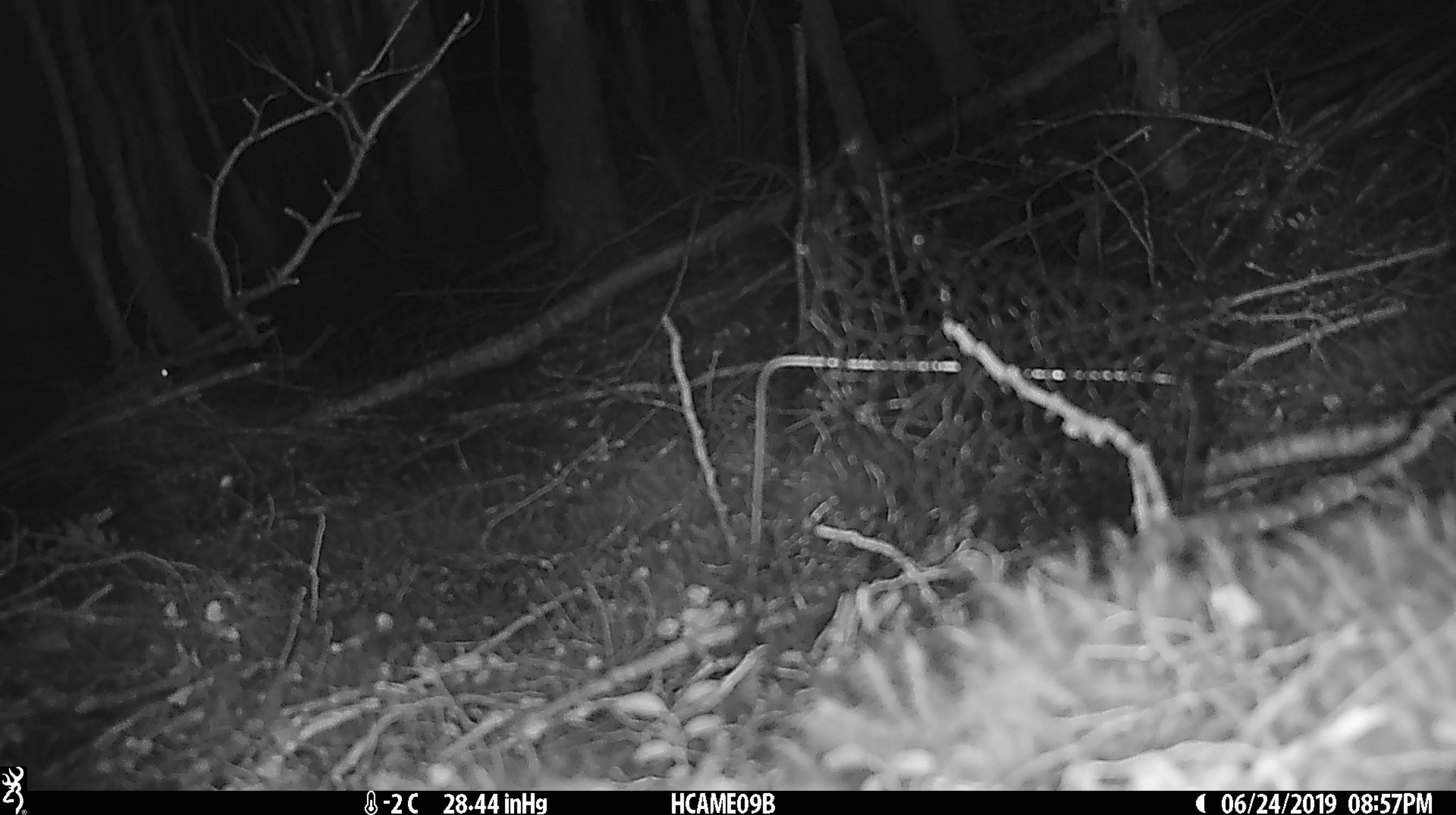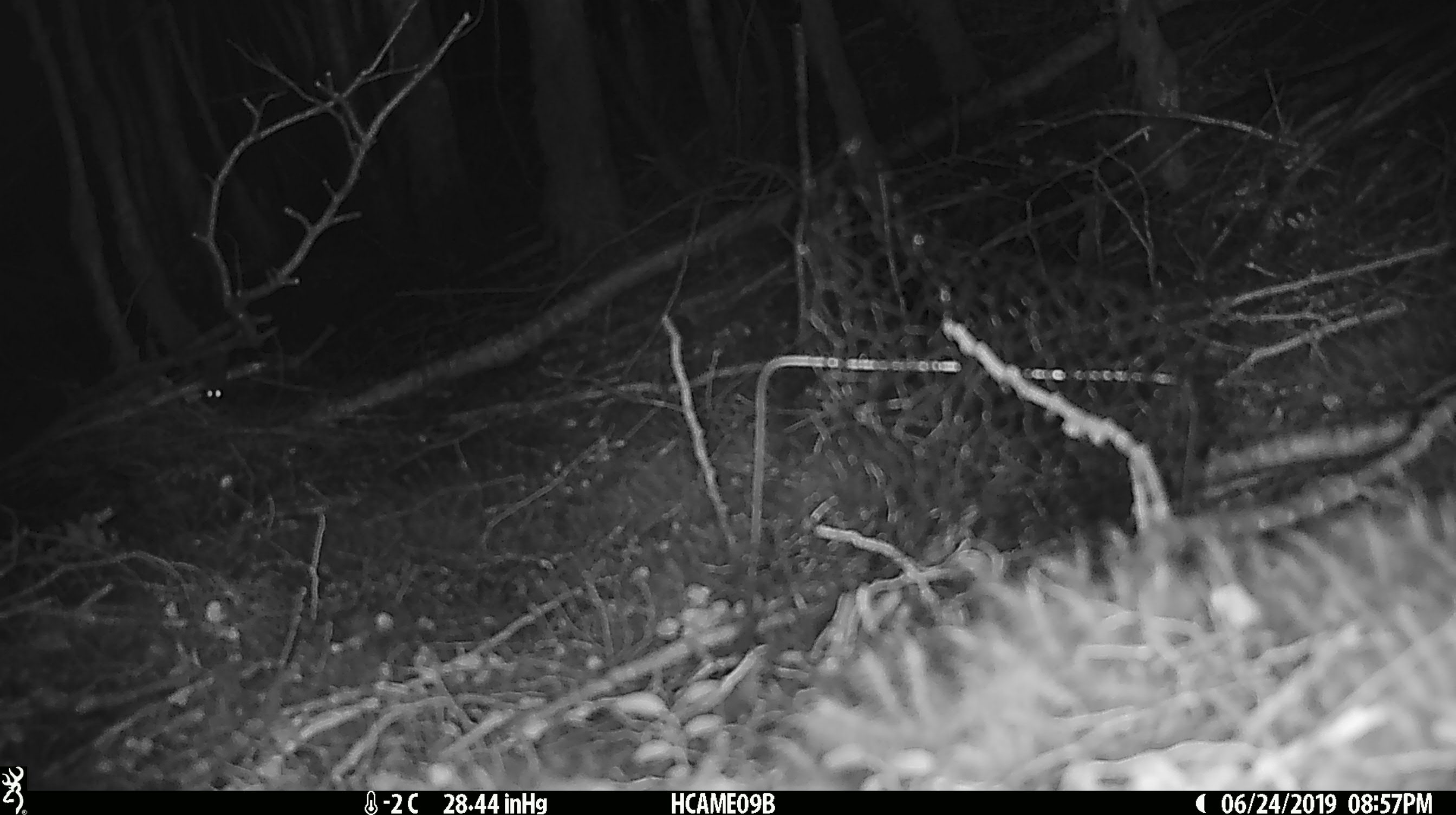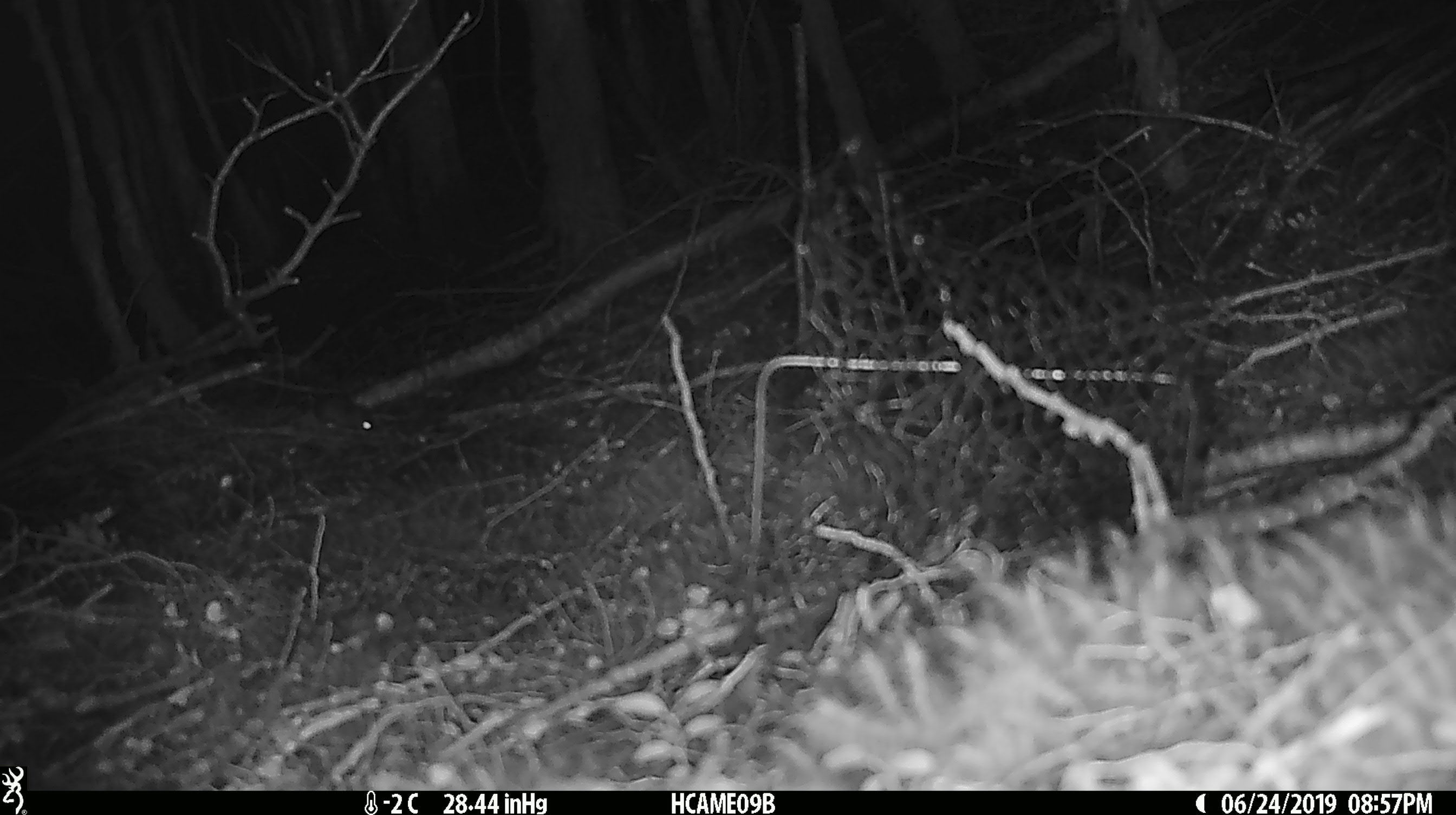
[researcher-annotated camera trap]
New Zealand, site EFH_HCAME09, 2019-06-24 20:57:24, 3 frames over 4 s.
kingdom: Animalia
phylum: Chordata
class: Mammalia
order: Rodentia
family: Muridae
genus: Mus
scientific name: Mus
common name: mouse